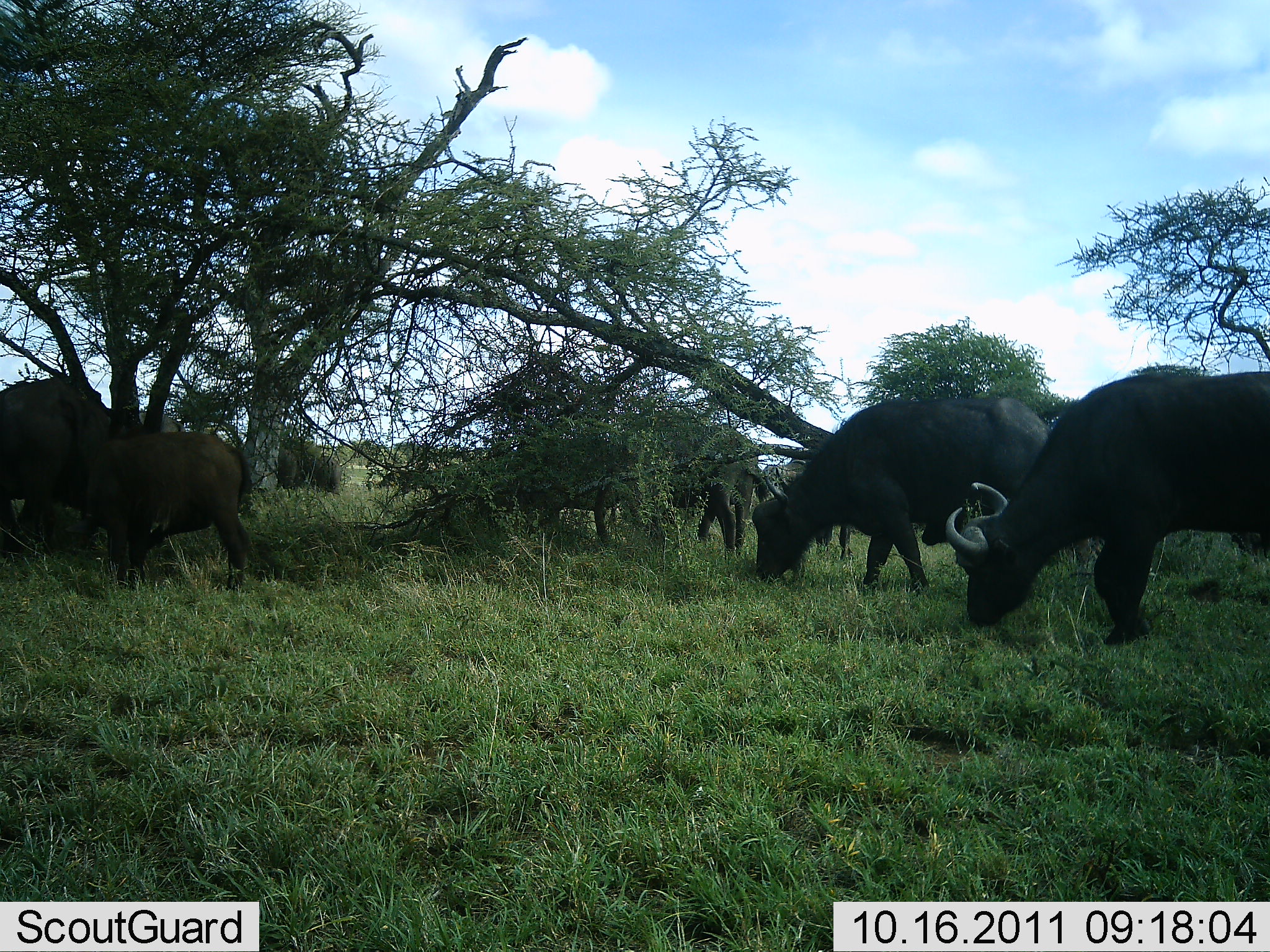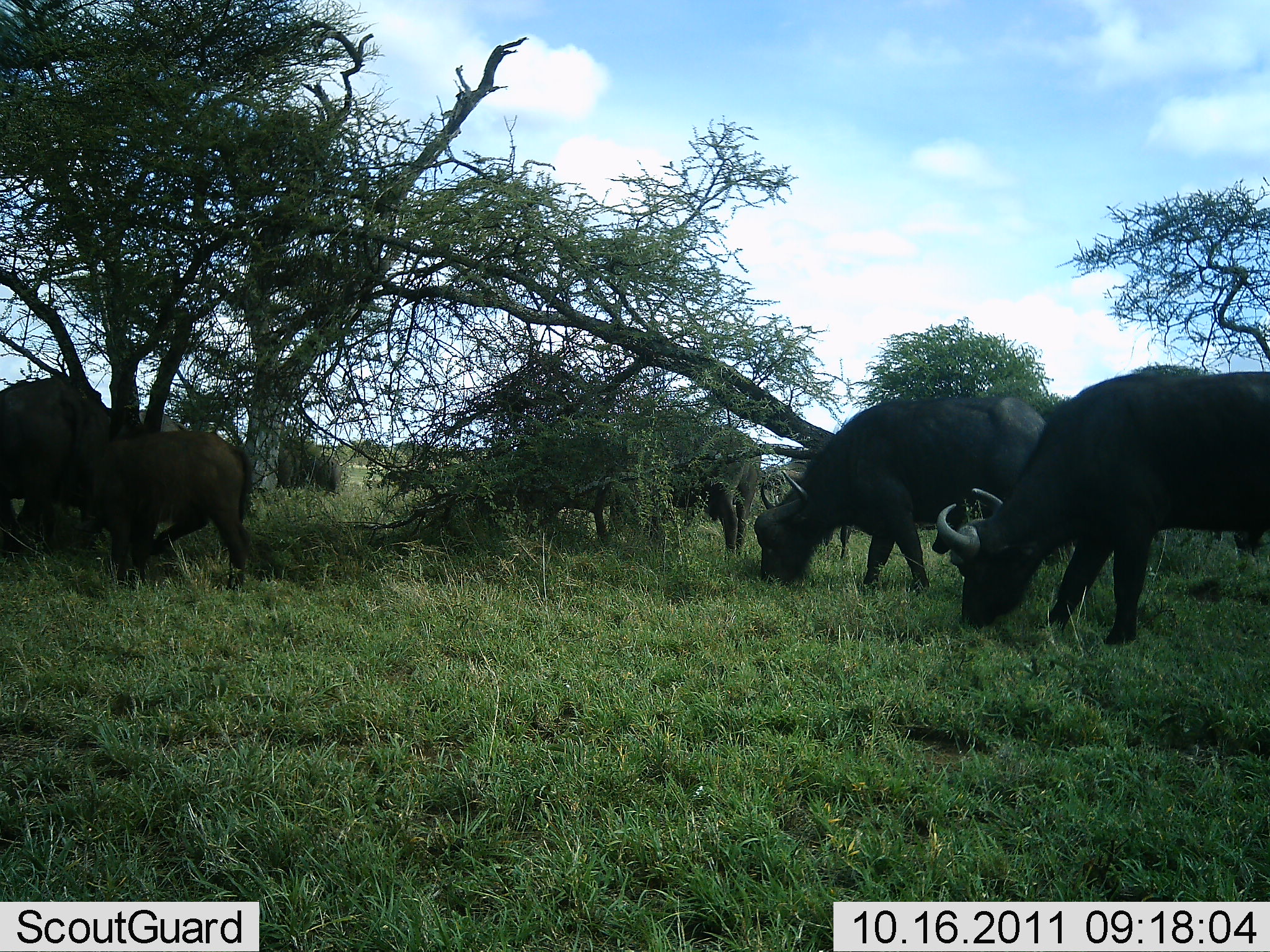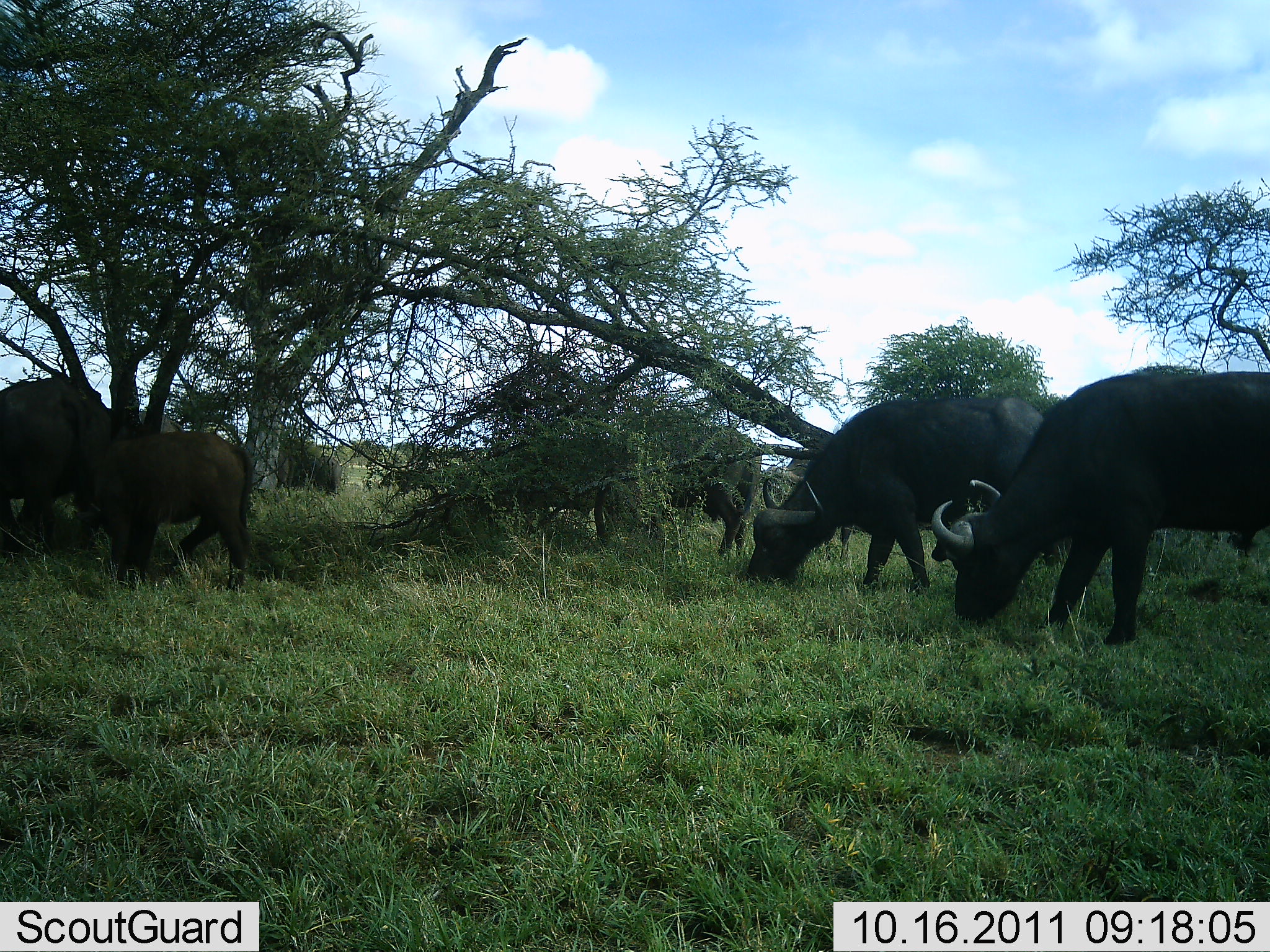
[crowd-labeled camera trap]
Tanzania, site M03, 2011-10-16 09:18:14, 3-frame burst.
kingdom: Animalia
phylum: Chordata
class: Mammalia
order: Artiodactyla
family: Bovidae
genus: Syncerus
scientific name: Syncerus caffer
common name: cape buffalo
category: buffalo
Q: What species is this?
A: Buffalo (cape buffalo) (Syncerus caffer).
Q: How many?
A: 5.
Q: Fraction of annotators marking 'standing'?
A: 0%.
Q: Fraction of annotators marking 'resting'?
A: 0%.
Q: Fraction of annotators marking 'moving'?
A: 15%.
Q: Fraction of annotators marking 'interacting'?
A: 0%.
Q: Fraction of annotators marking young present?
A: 23%.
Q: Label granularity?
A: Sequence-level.